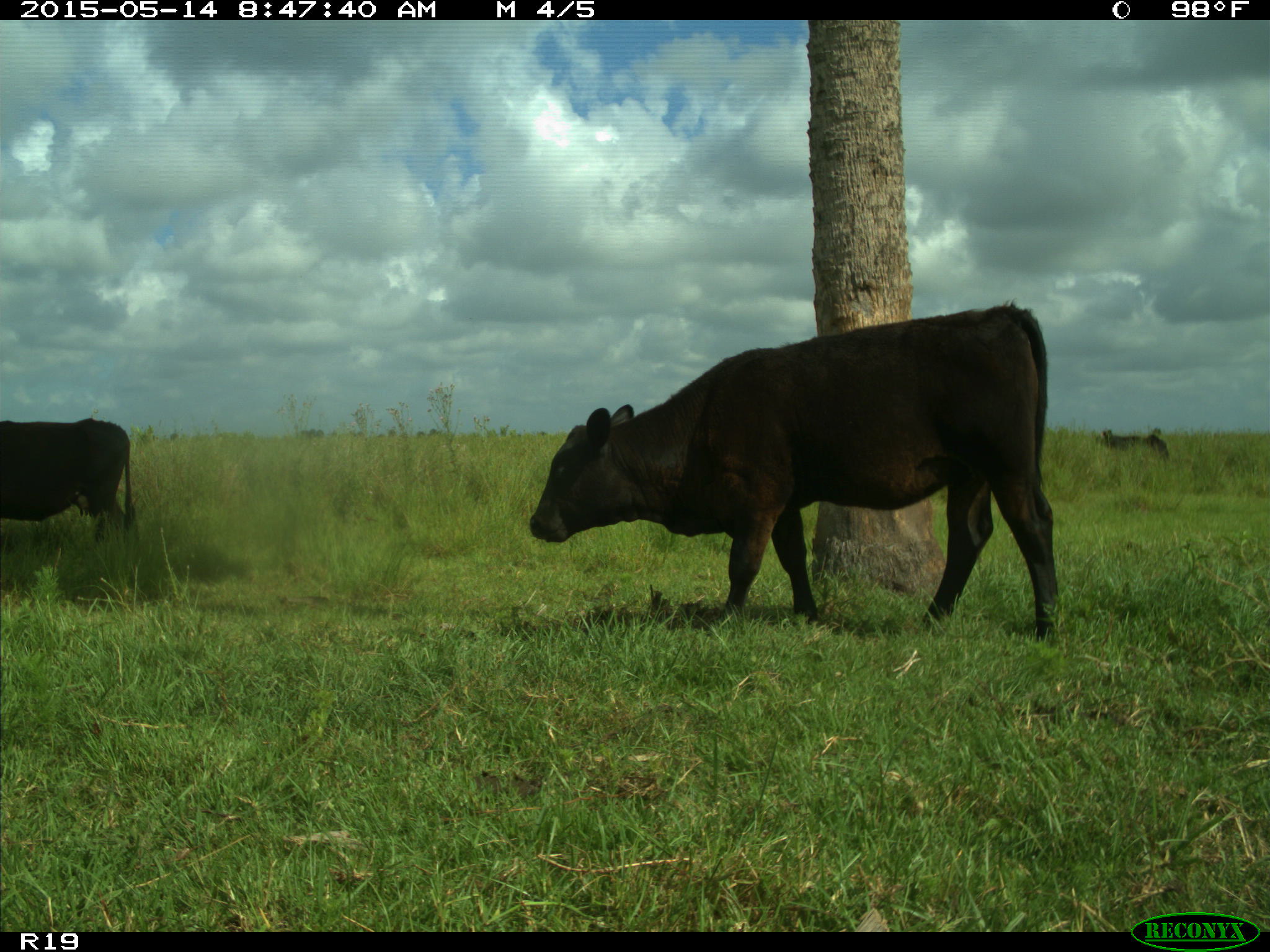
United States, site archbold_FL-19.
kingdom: Animalia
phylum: Chordata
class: Mammalia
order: Artiodactyla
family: Bovidae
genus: Bos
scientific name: Bos taurus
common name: domestic cow